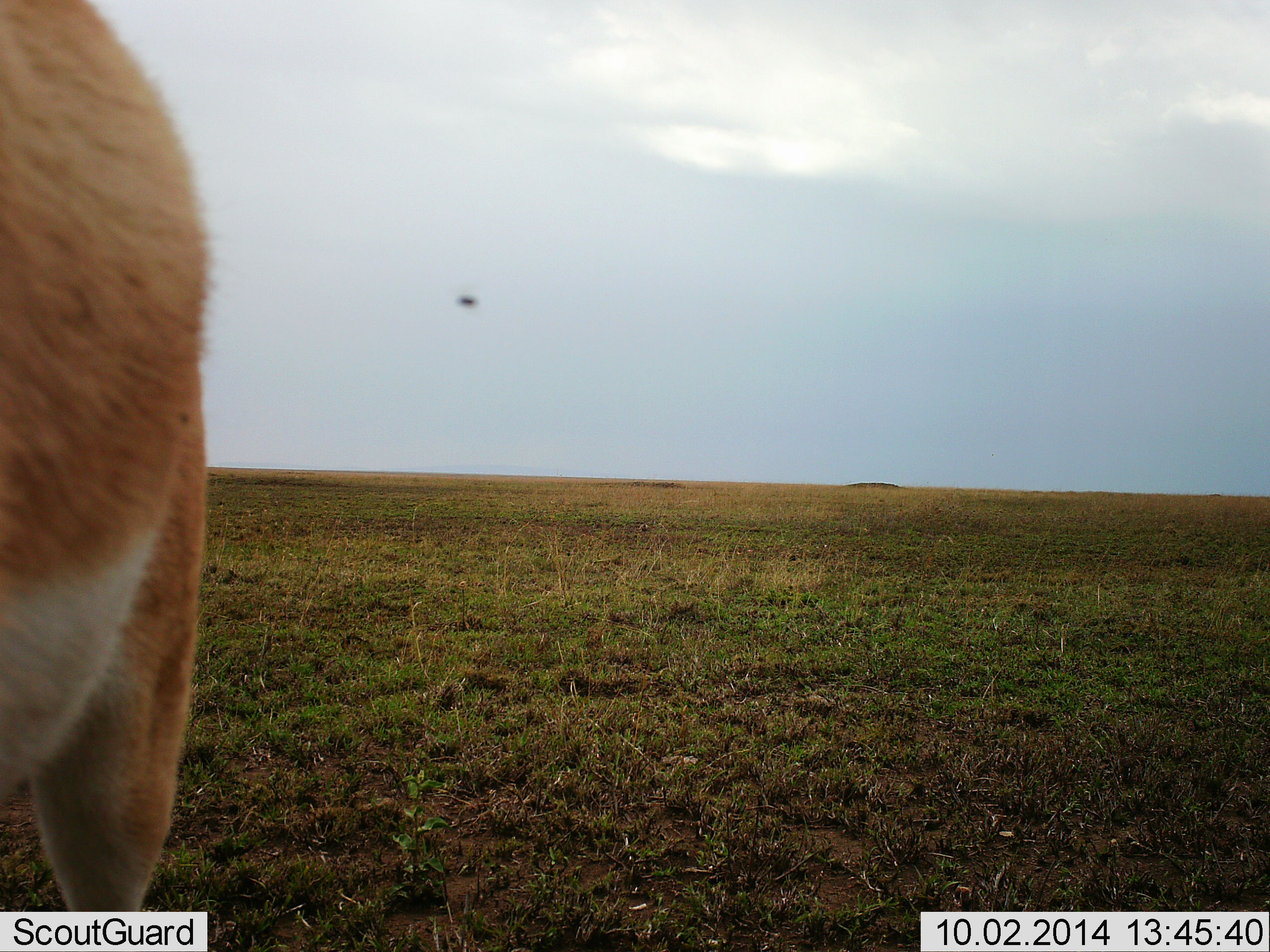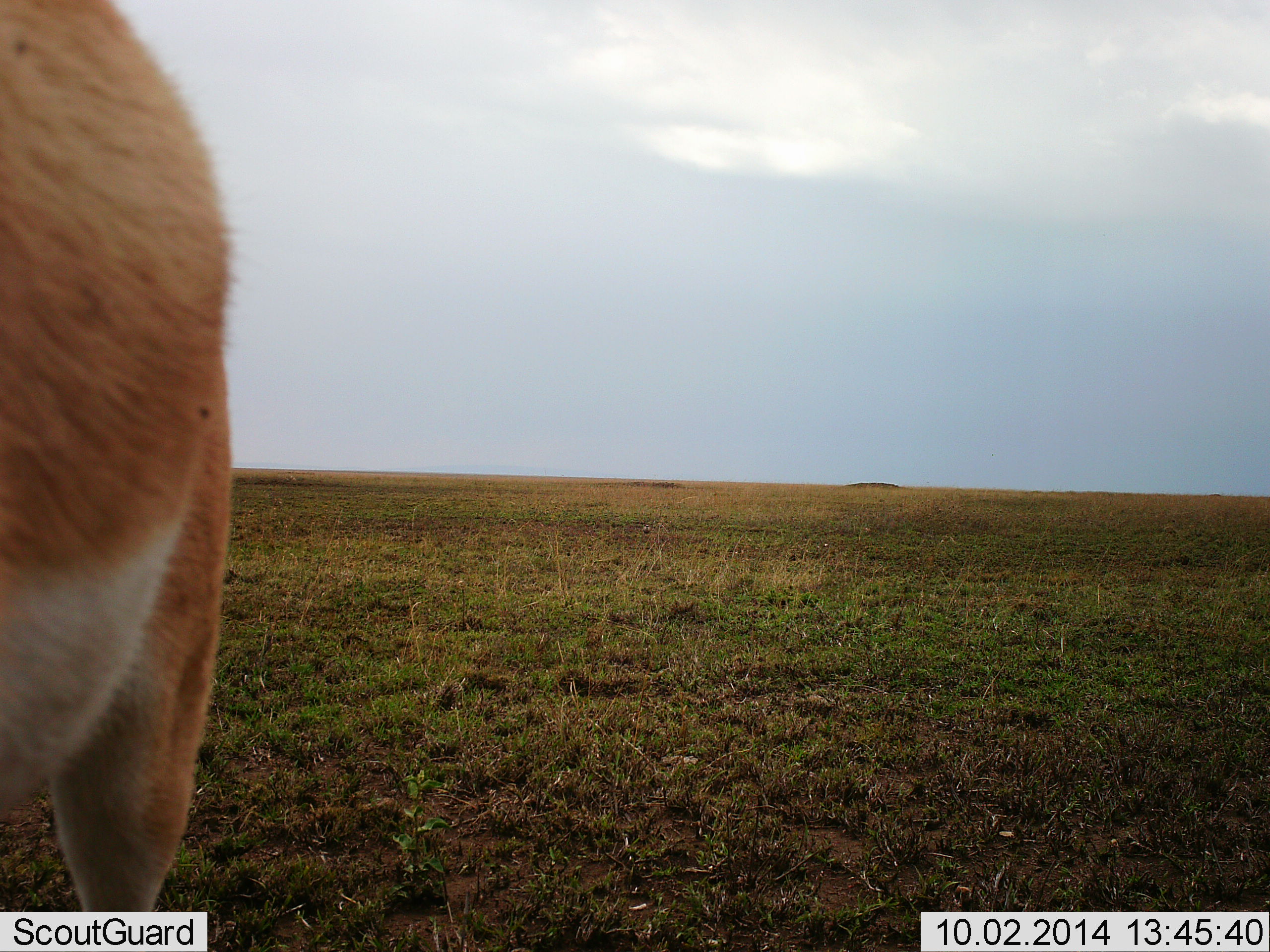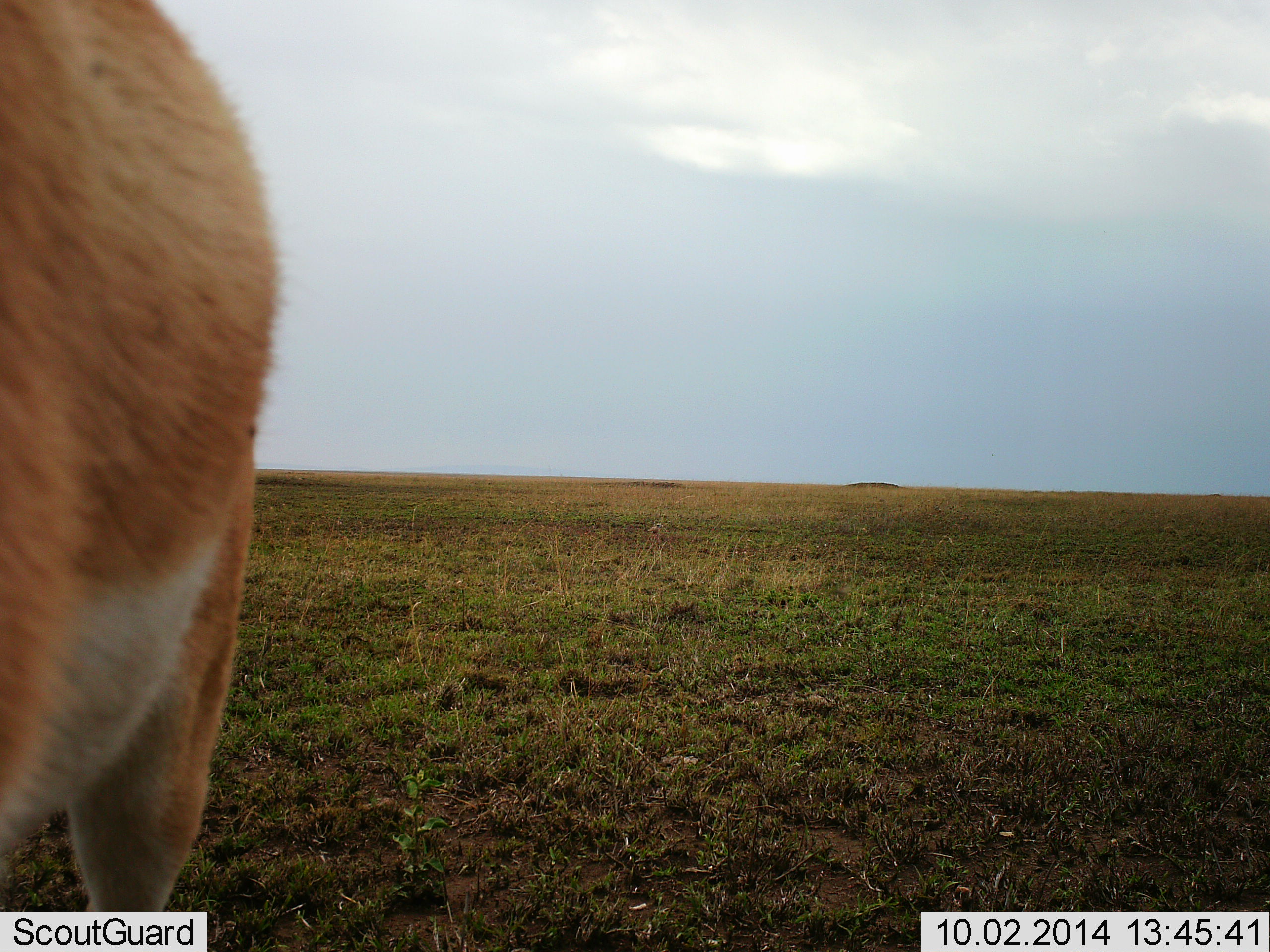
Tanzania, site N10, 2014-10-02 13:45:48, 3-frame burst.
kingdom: Animalia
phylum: Chordata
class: Mammalia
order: Artiodactyla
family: Bovidae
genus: Nanger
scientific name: Nanger granti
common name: grant's gazelle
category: gazellegrants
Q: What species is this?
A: Gazellegrants (grant's gazelle) (Nanger granti).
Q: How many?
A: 1.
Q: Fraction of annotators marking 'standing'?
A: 75%.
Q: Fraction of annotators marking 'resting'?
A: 0%.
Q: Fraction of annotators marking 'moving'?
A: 25%.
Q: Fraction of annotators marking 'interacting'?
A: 0%.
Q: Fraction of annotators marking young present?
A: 0%.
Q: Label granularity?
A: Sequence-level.